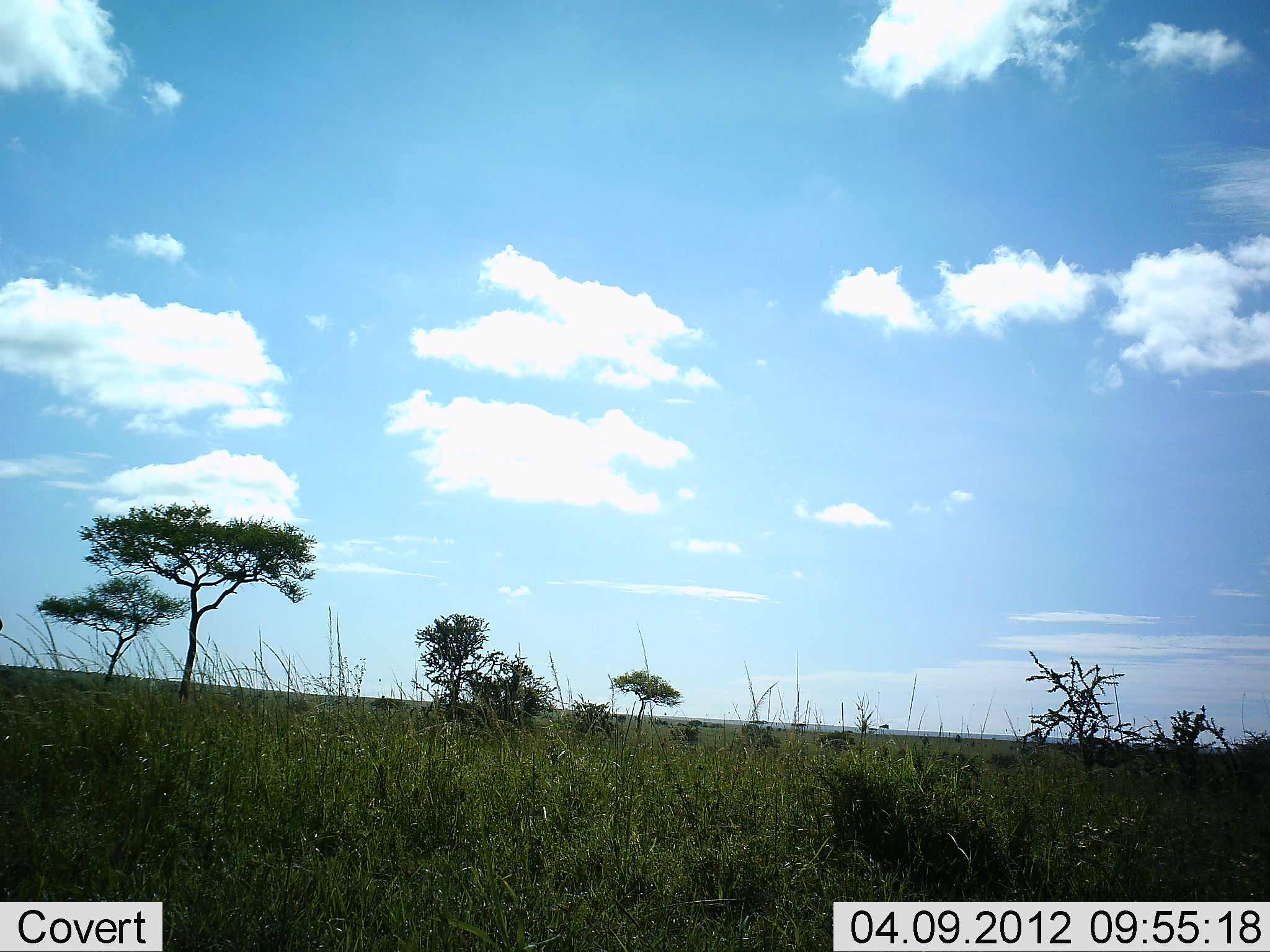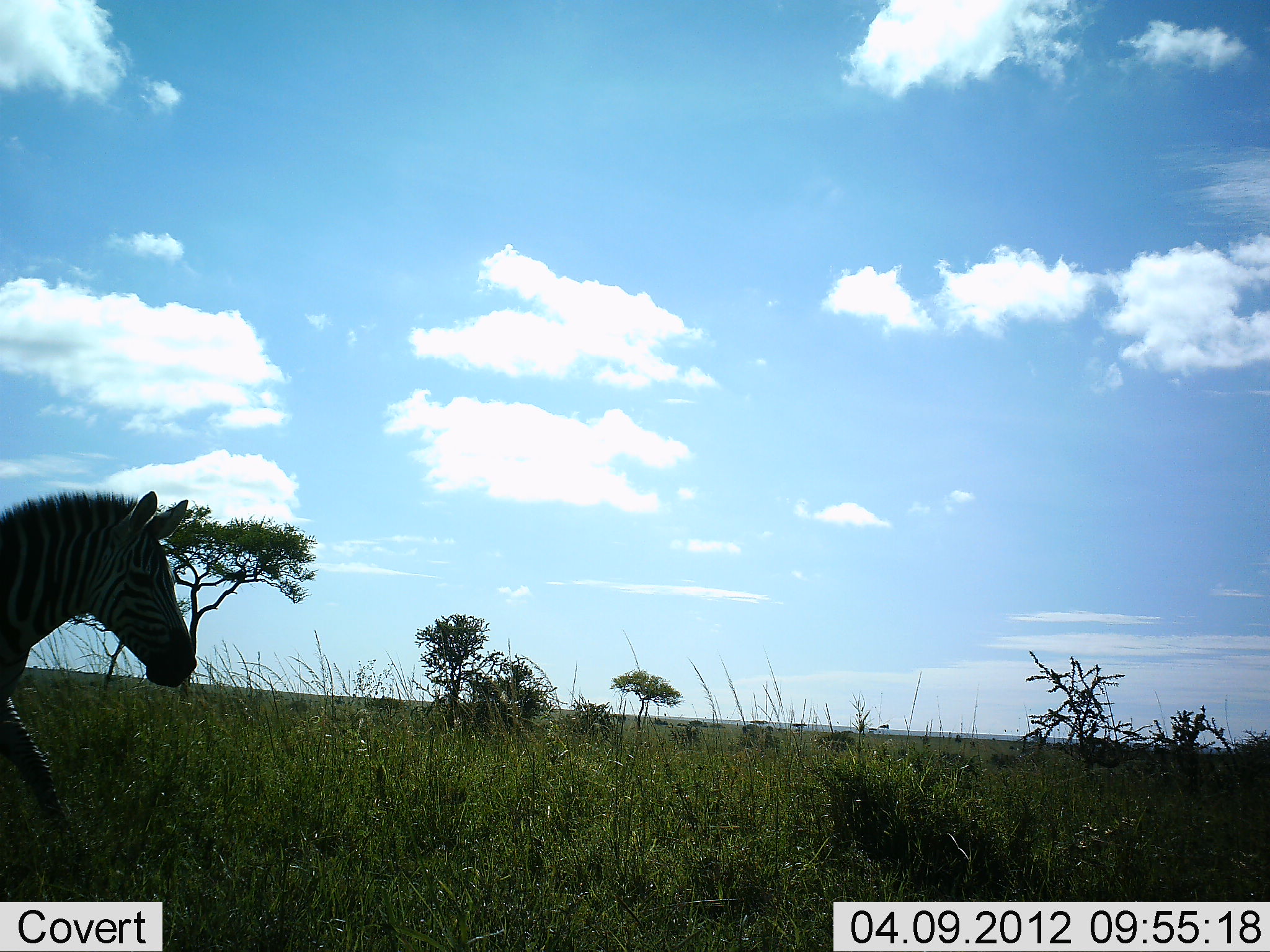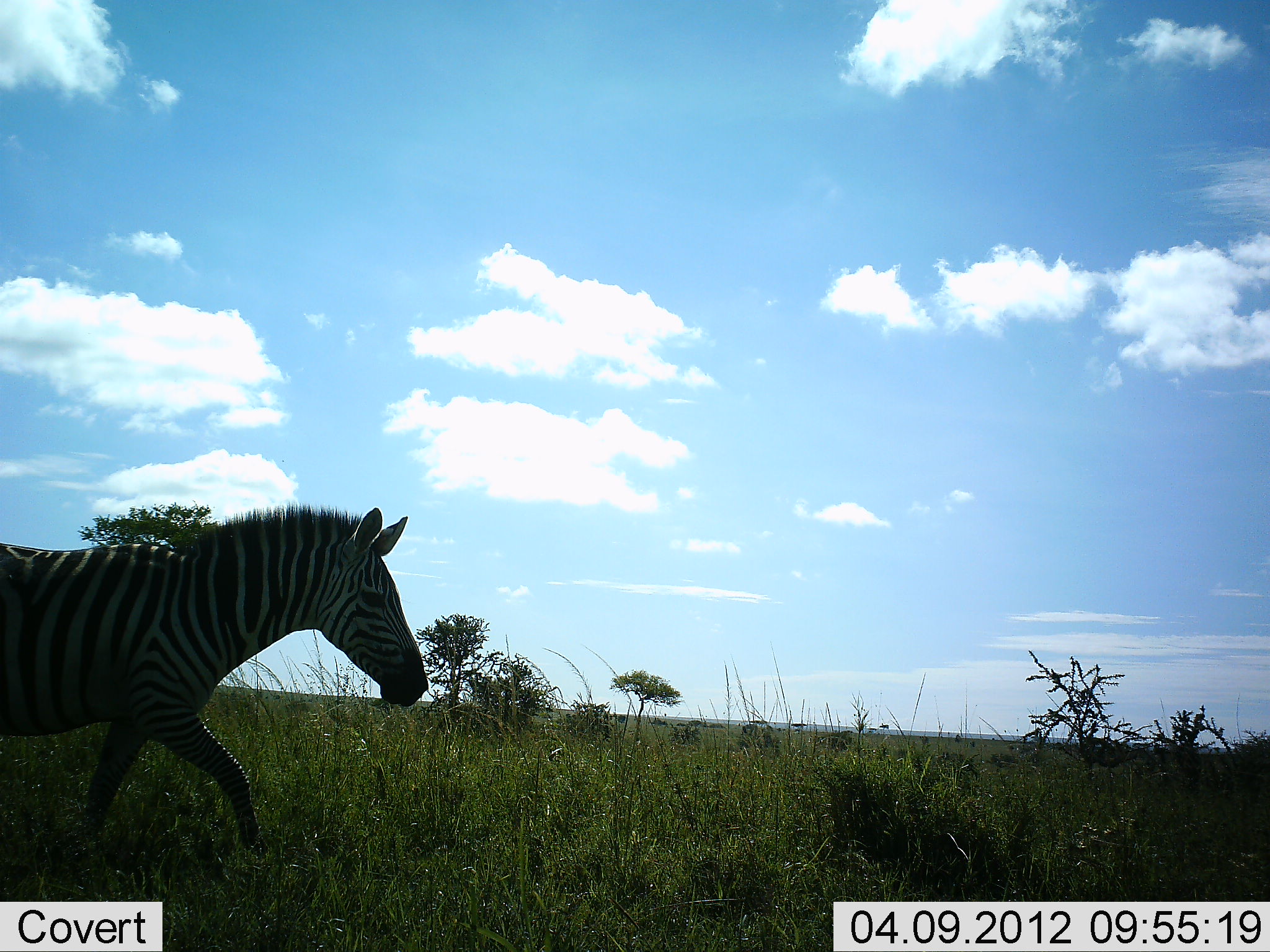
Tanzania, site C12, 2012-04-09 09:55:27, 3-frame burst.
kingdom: Animalia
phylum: Chordata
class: Mammalia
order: Perissodactyla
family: Equidae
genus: Equus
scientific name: Equus quagga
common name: plains zebra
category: zebra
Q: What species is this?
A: Zebra (plains zebra) (Equus quagga).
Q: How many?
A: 1.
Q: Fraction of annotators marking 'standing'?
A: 6%.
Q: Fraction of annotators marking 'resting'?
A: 0%.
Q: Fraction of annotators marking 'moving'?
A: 100%.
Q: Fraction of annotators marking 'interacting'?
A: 0%.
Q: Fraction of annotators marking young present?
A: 0%.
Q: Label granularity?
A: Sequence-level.